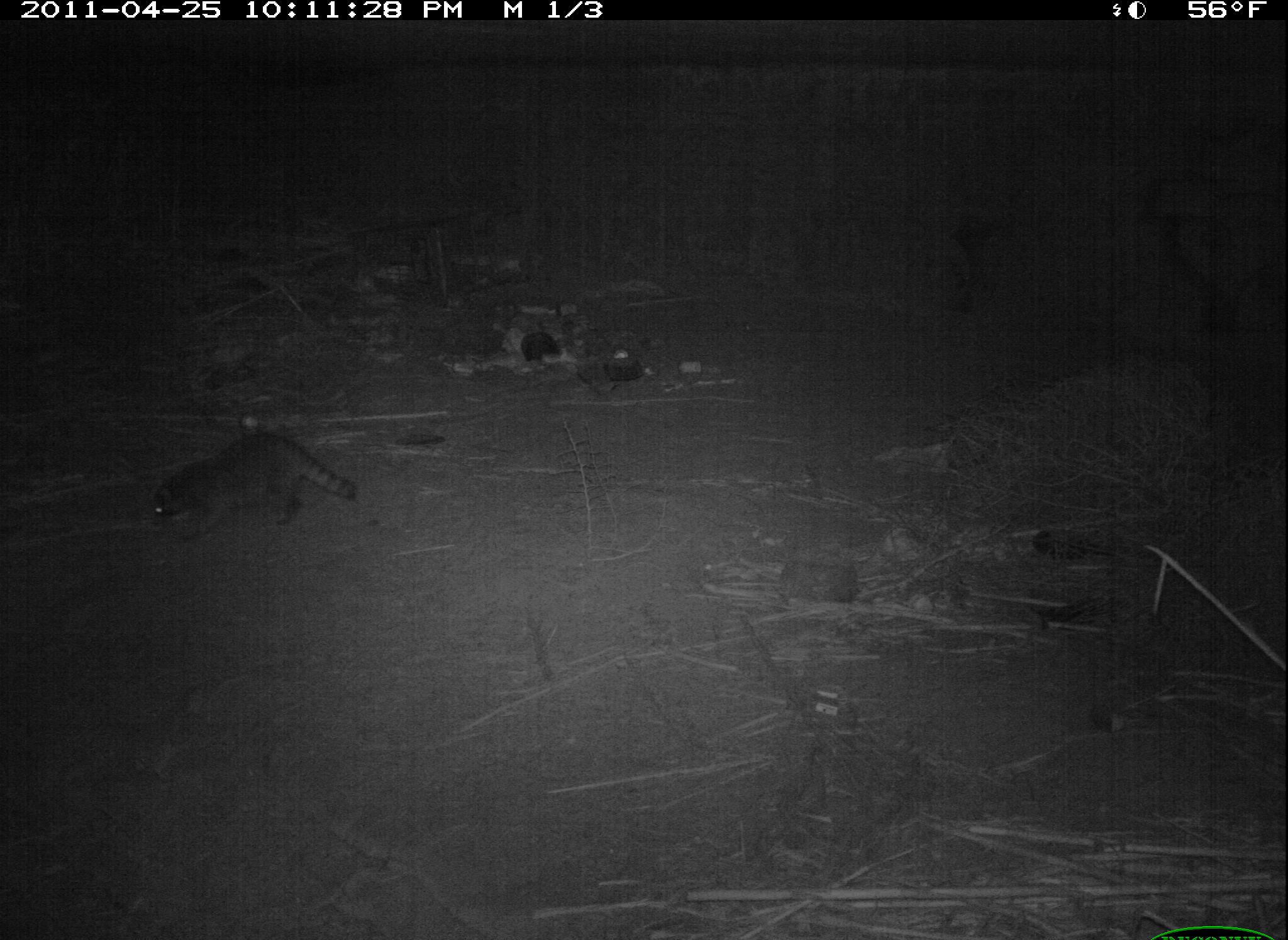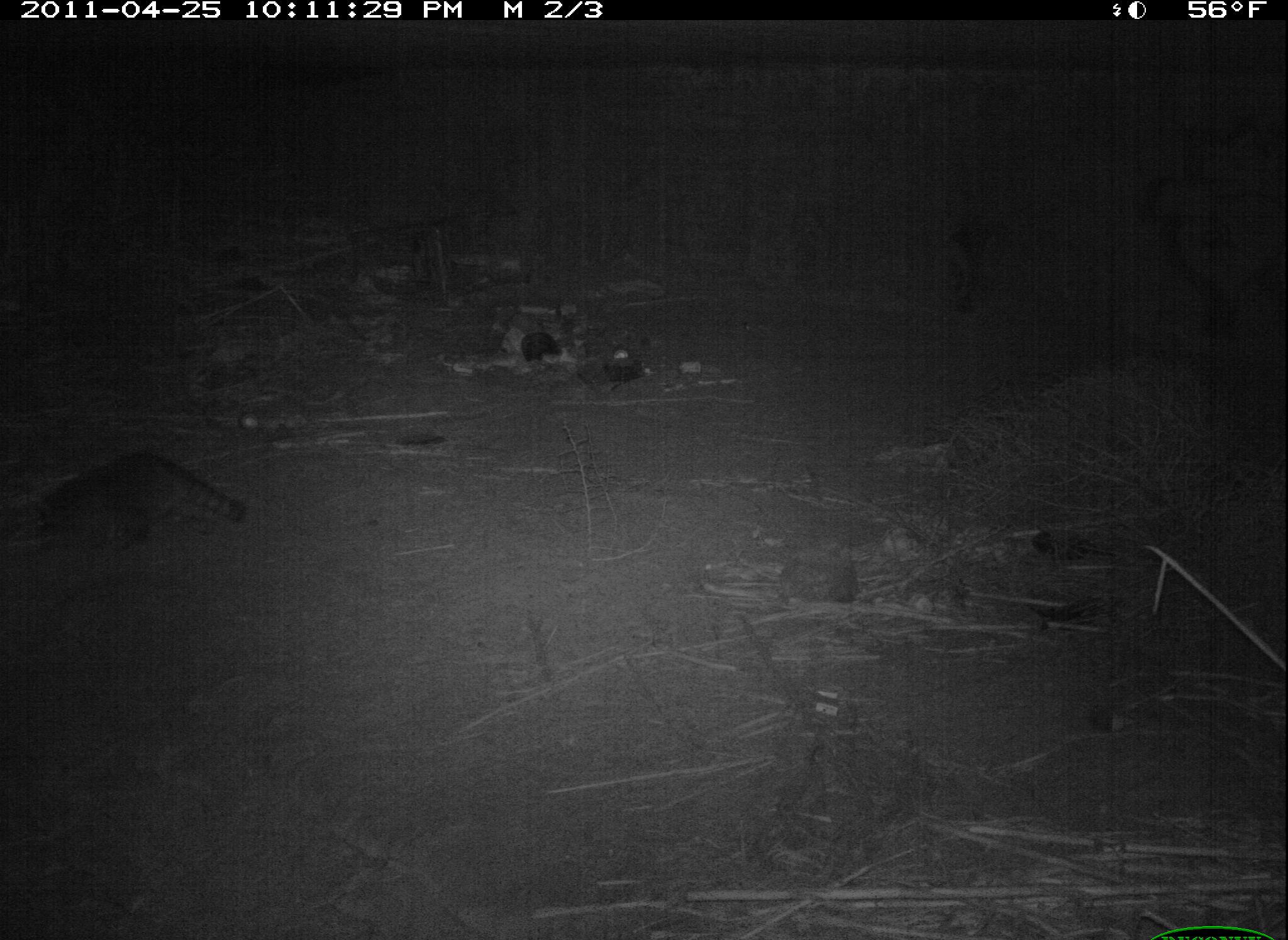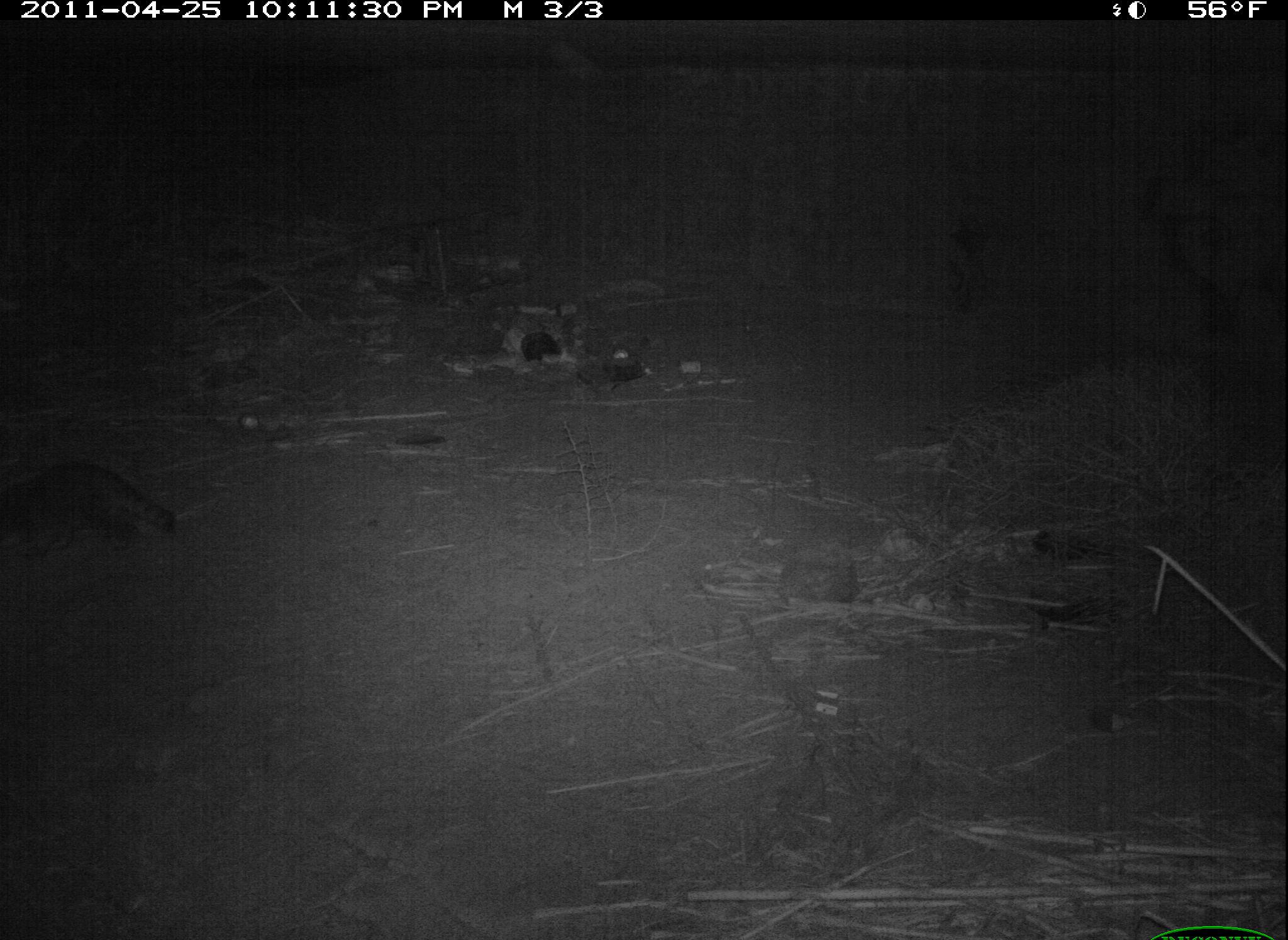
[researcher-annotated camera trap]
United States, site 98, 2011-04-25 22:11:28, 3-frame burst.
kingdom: Animalia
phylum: Chordata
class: Mammalia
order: Carnivora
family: Procyonidae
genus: Procyon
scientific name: Procyon lotor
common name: raccoon